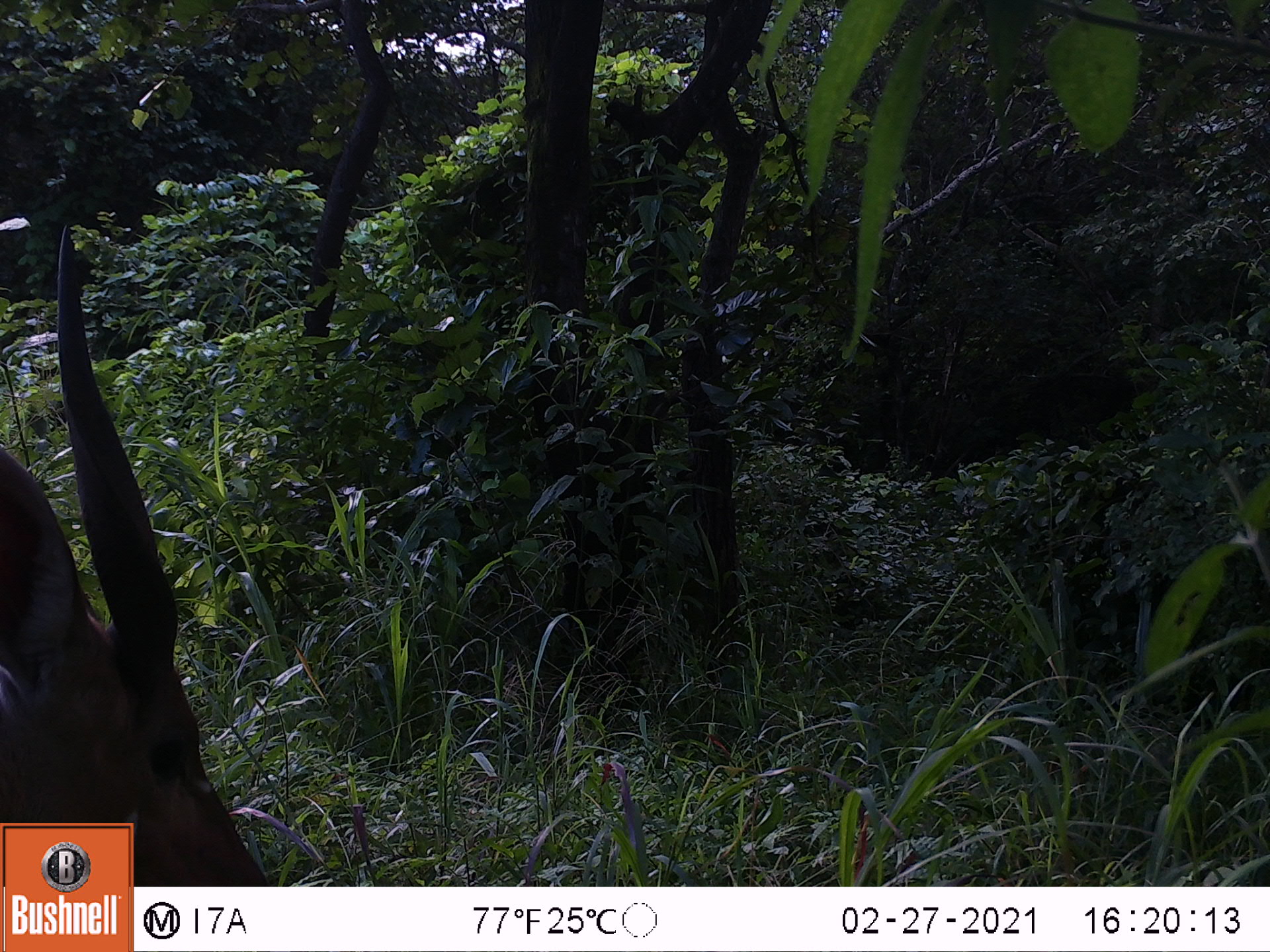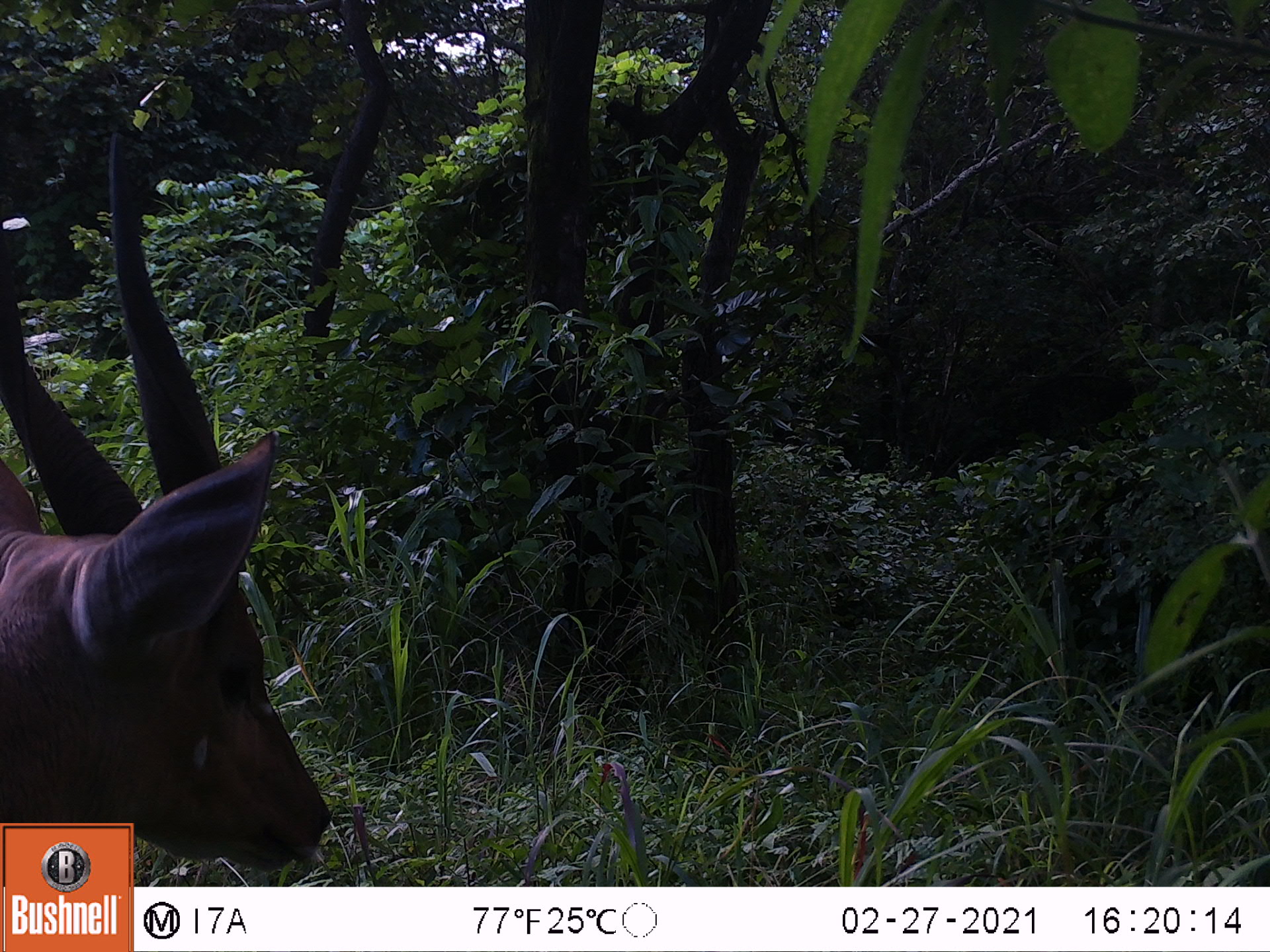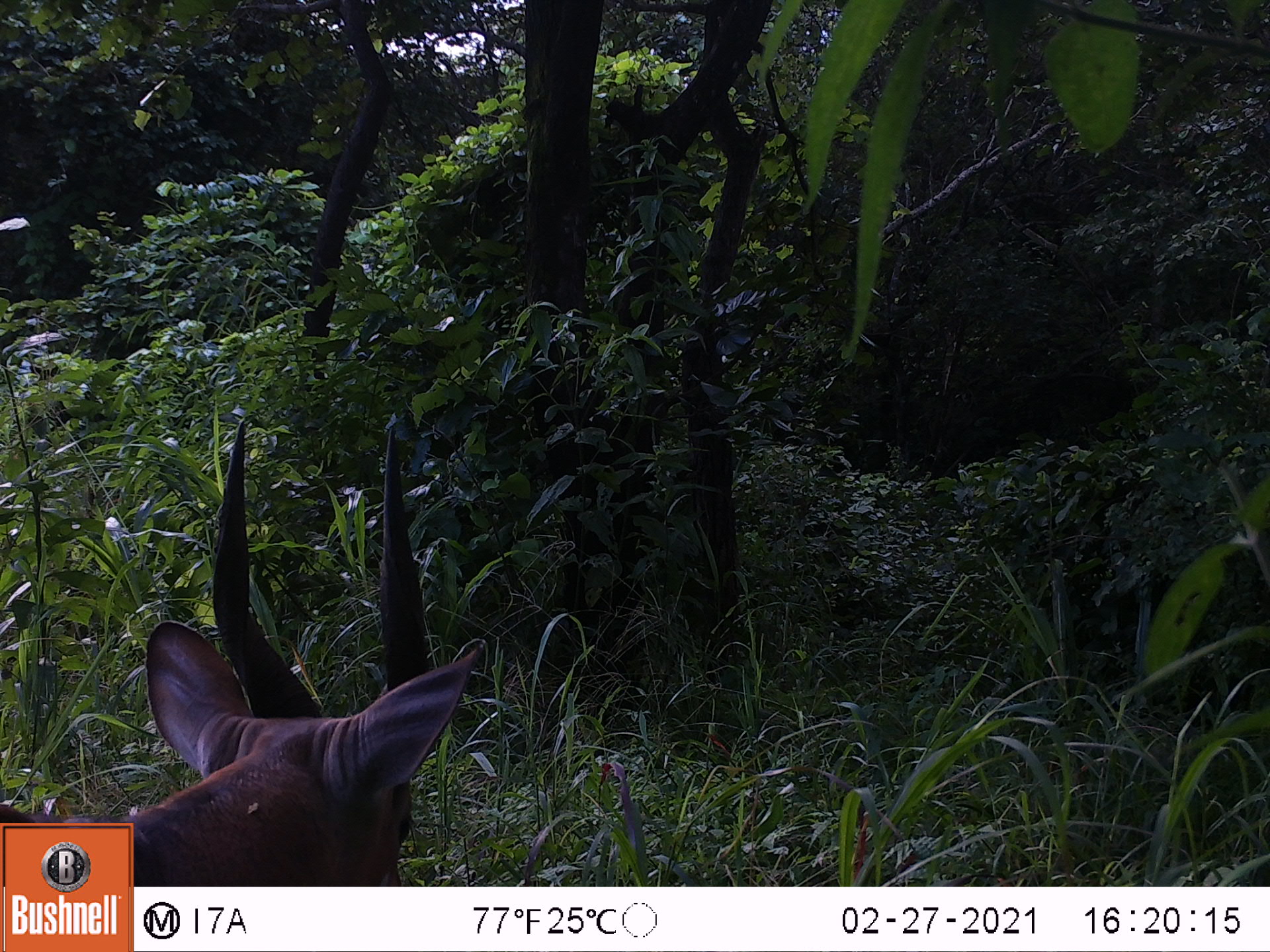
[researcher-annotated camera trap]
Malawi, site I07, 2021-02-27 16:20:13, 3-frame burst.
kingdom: Animalia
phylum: Chordata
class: Mammalia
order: Artiodactyla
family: Bovidae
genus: Tragelaphus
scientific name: Tragelaphus sylvaticus sylvaticus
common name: cape bushbuck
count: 1